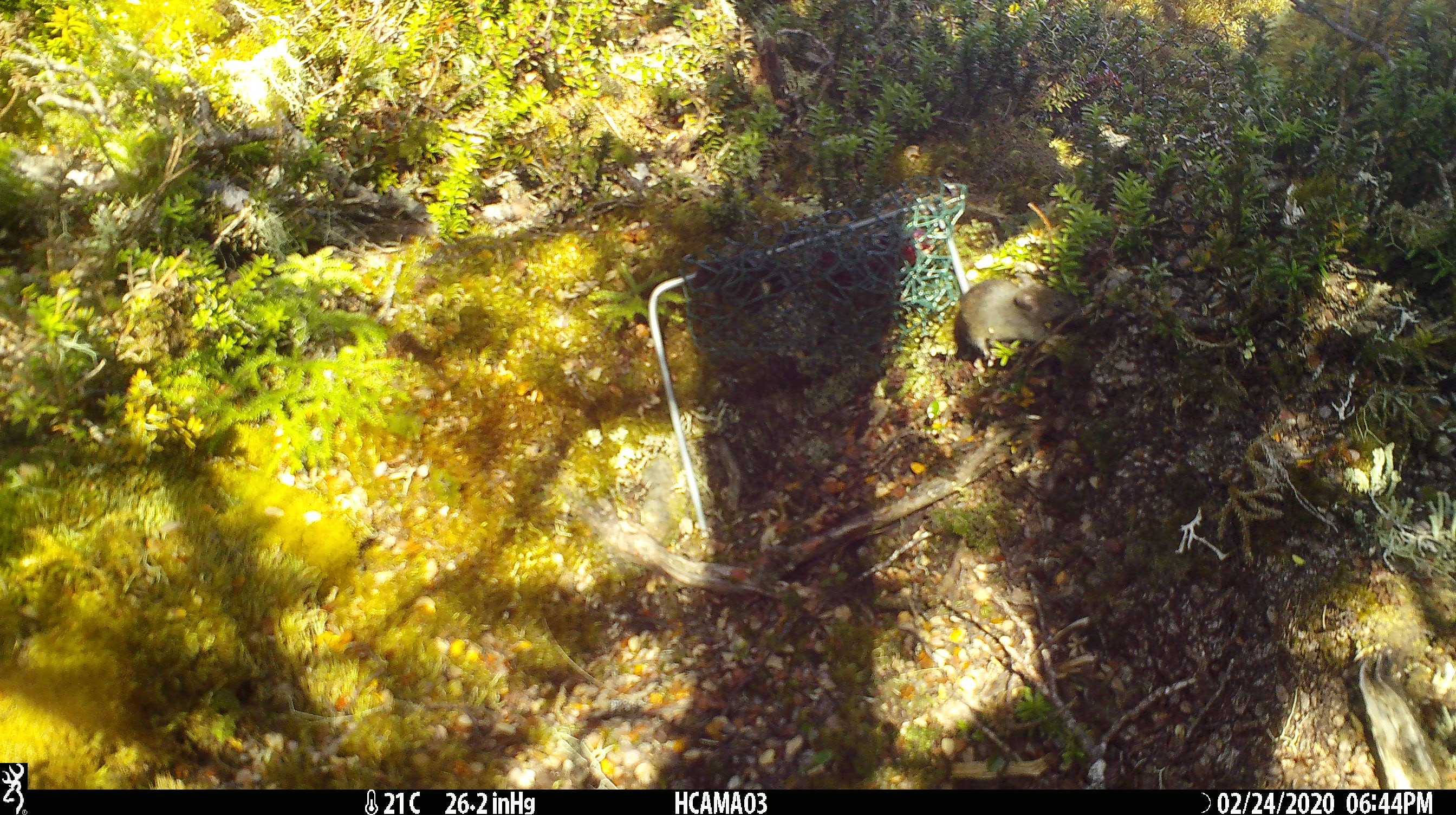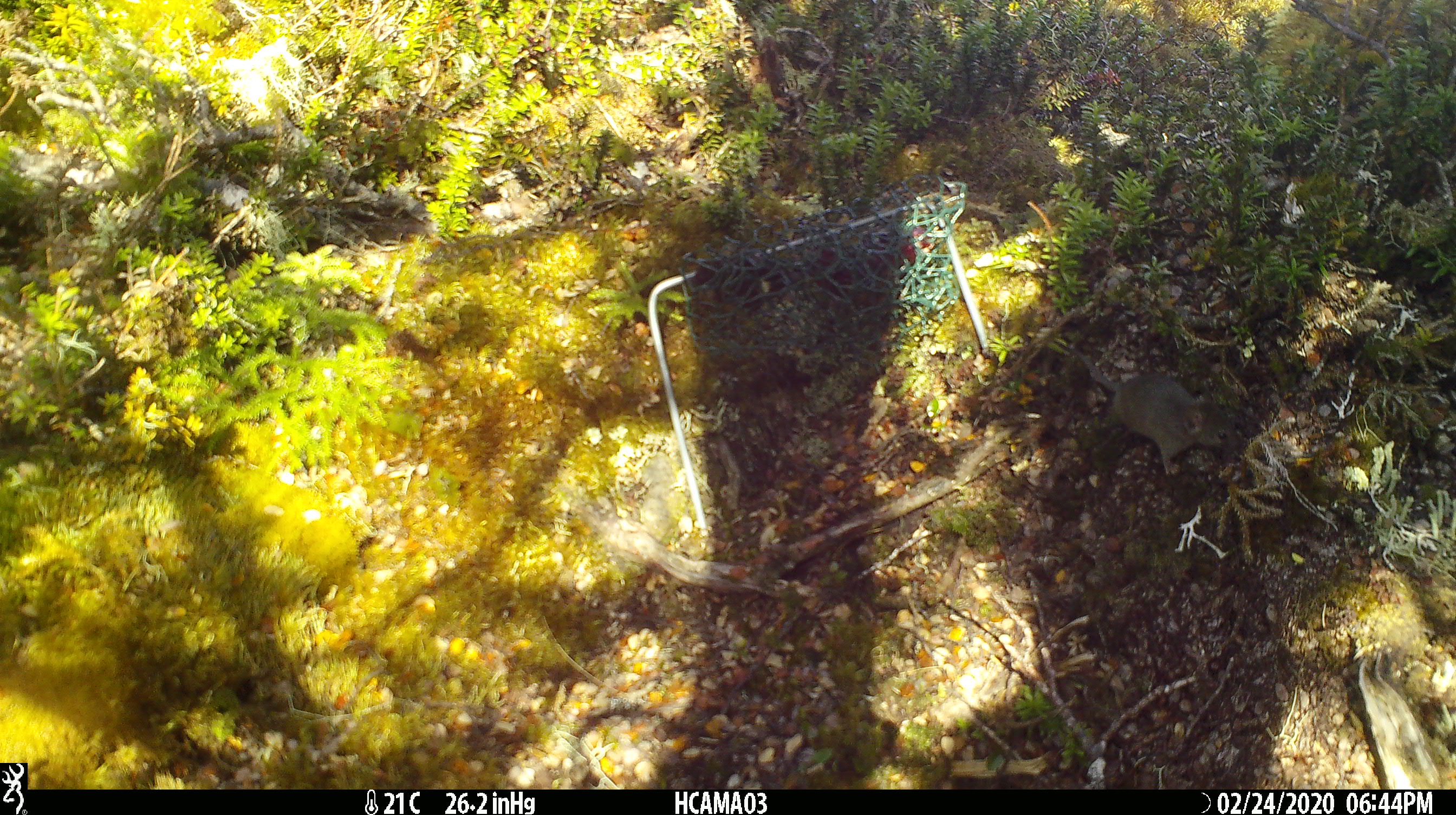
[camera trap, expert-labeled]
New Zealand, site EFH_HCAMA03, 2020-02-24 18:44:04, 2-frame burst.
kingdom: Animalia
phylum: Chordata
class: Mammalia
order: Rodentia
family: Muridae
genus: Mus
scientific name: Mus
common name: mouse